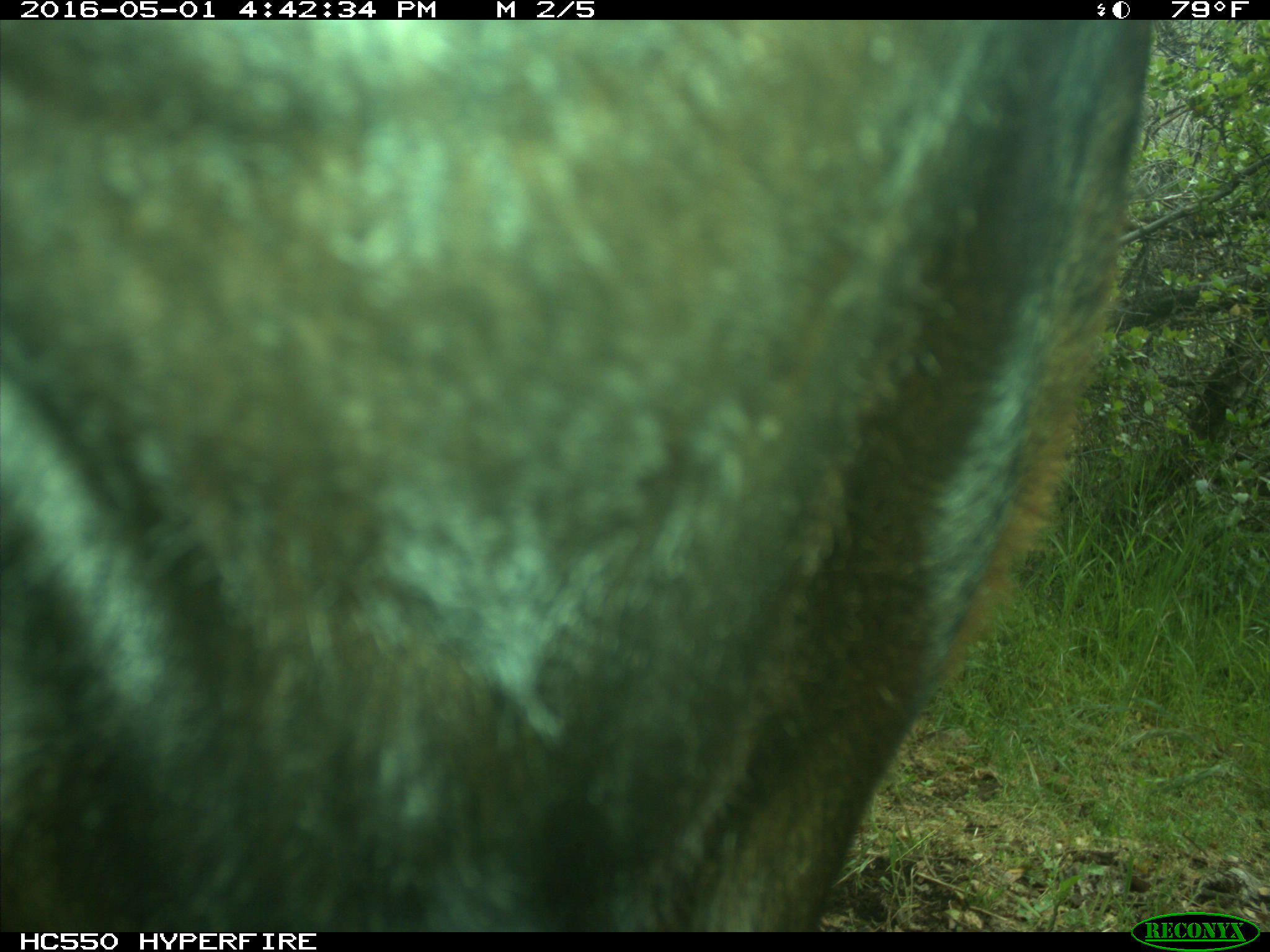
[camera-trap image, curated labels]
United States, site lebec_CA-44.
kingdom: Animalia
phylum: Chordata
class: Mammalia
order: Artiodactyla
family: Bovidae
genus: Bos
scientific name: Bos taurus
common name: domestic cow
Bos taurus (domestic cow).